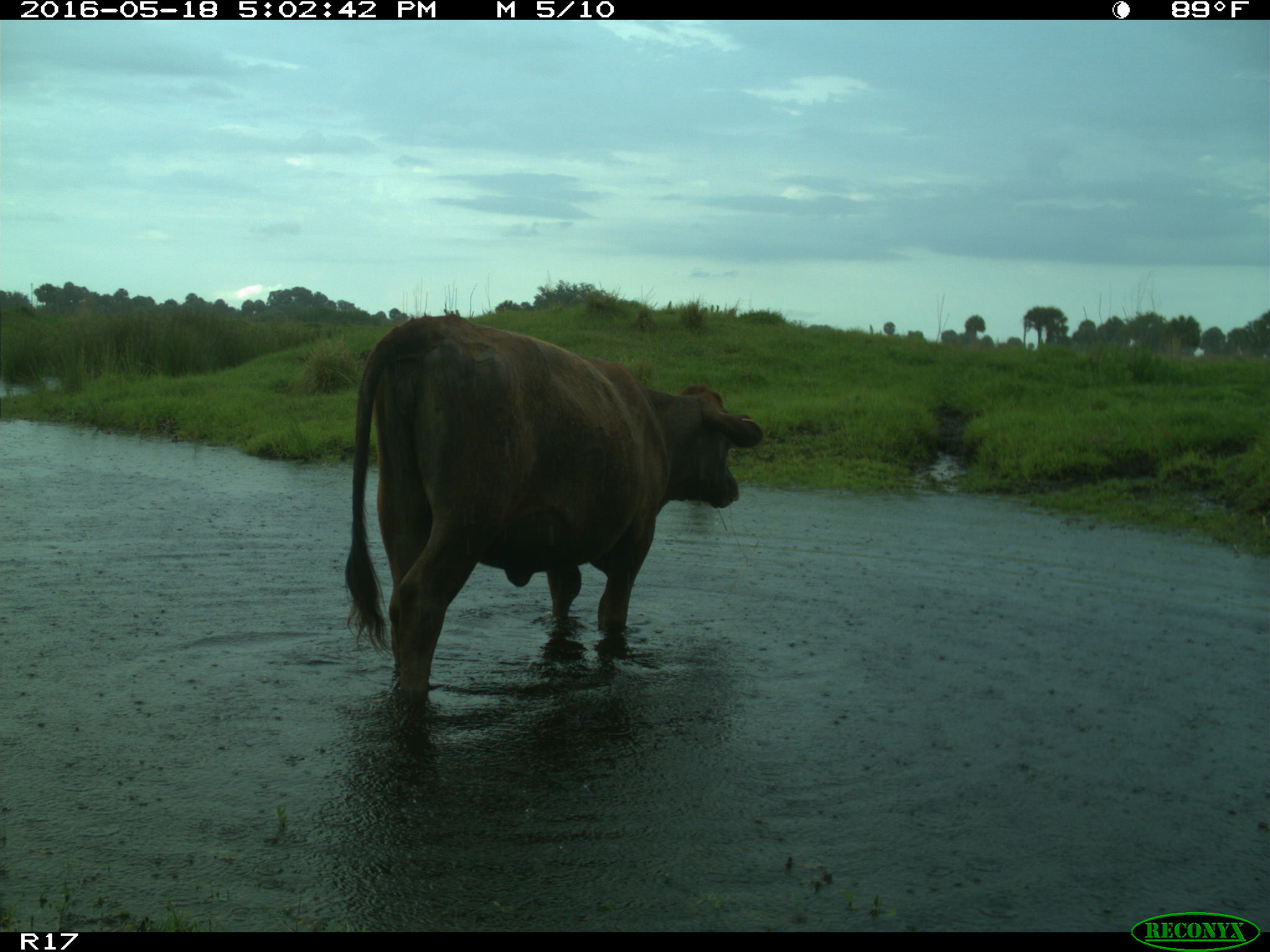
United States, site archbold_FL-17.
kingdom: Animalia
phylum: Chordata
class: Mammalia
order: Artiodactyla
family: Bovidae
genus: Bos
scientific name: Bos taurus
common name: domestic cow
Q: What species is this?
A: Bos taurus (domestic cow).